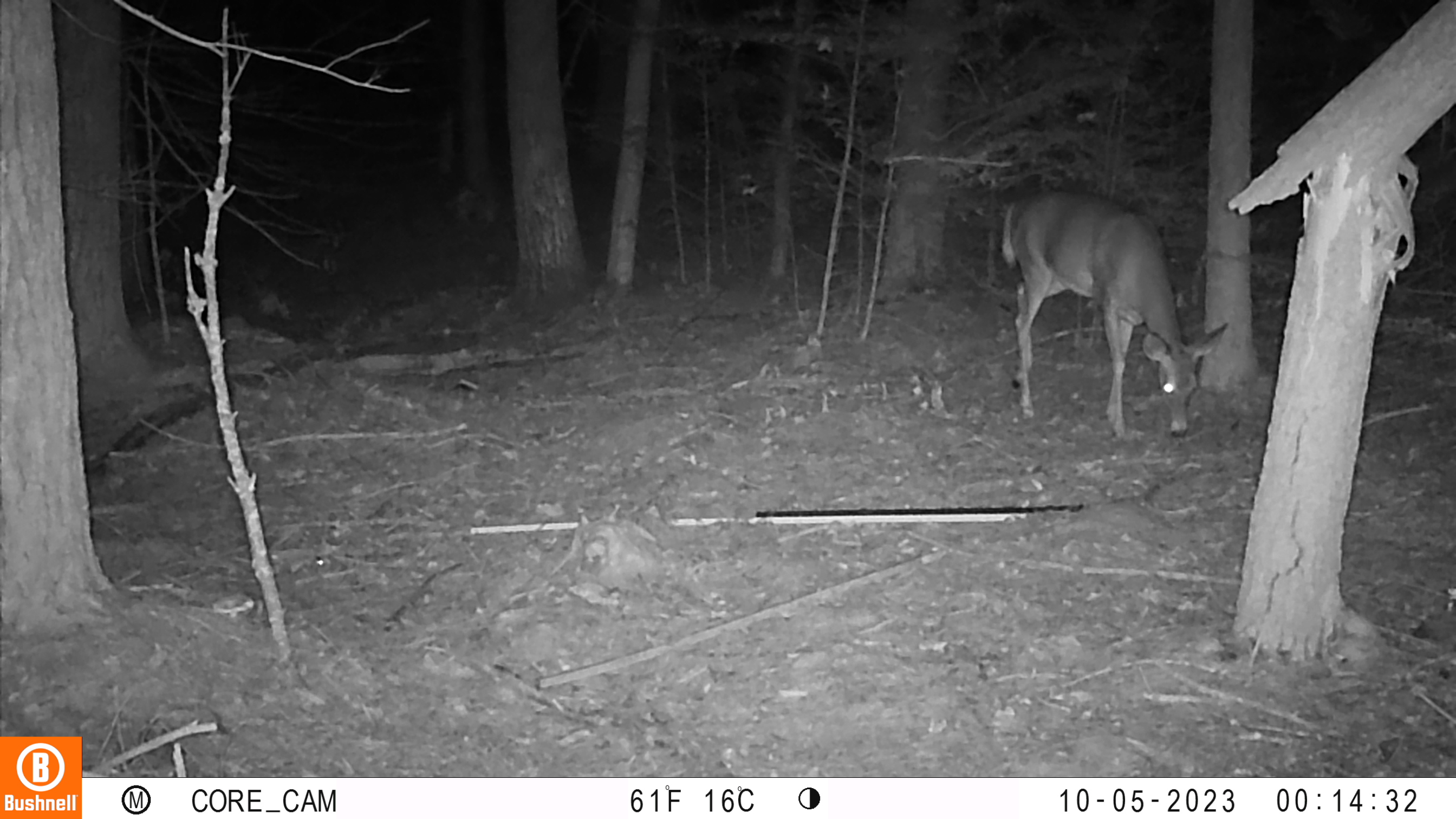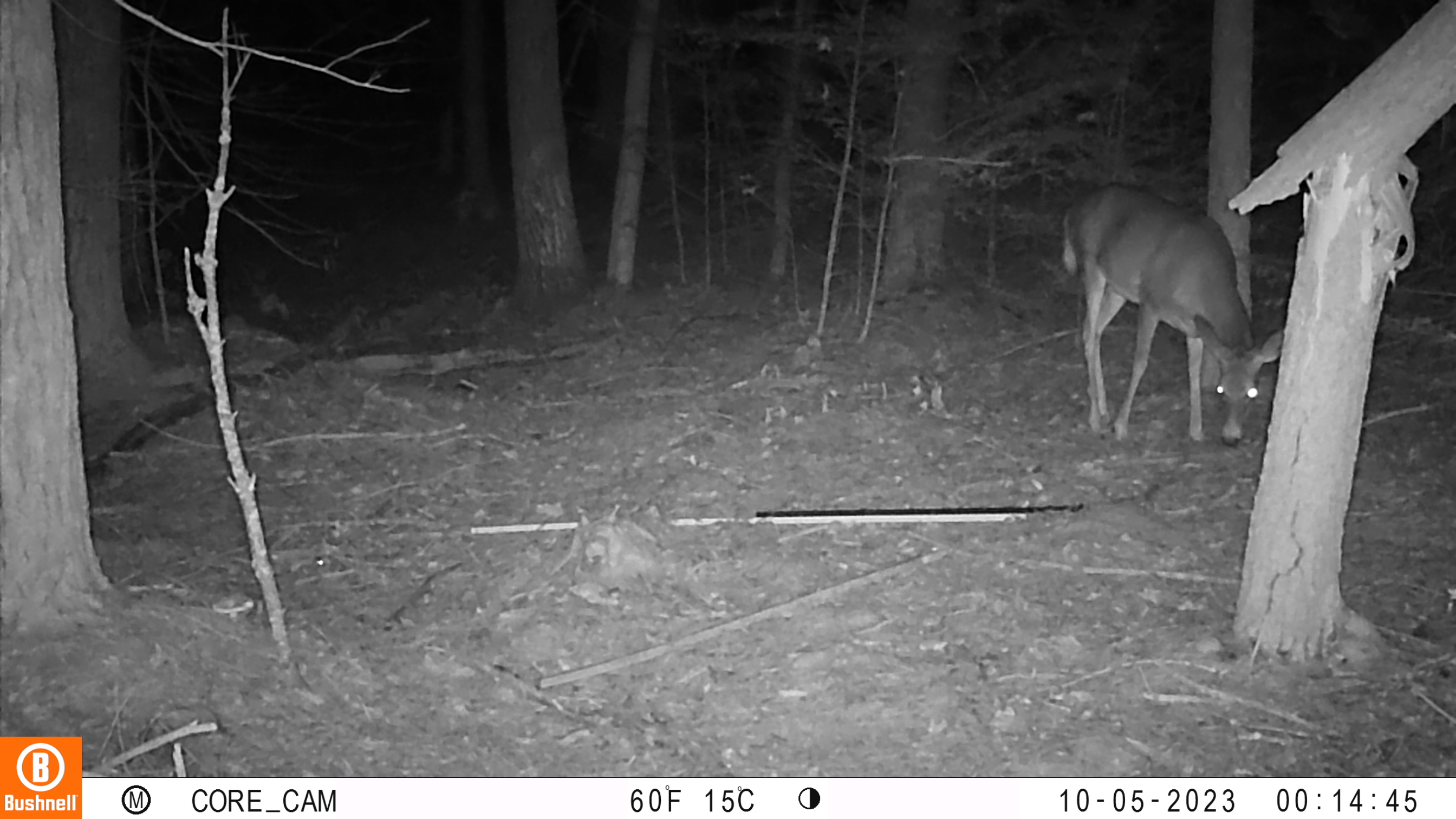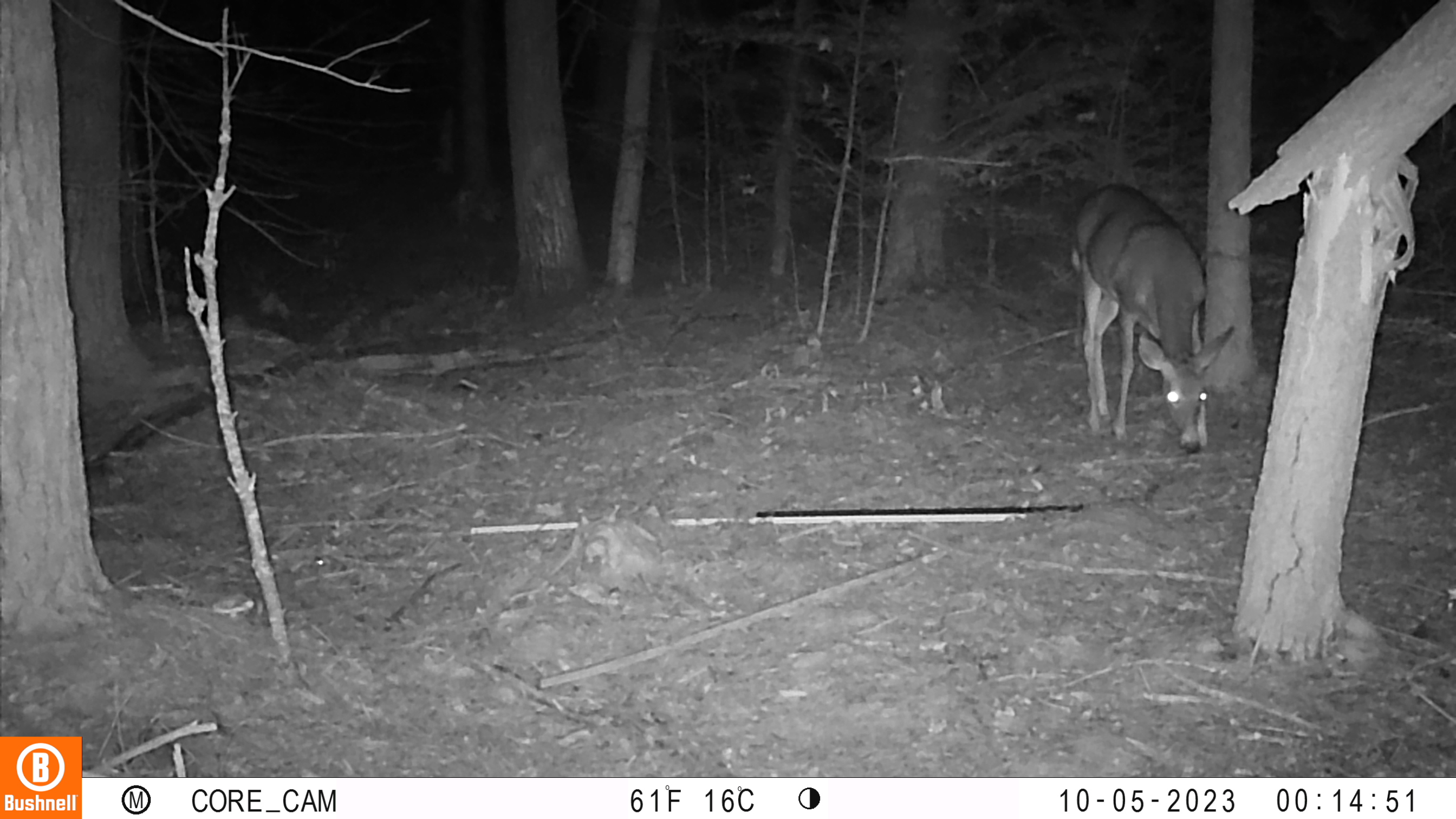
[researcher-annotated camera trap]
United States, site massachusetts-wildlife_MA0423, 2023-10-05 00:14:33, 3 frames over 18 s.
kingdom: Animalia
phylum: Chordata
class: Mammalia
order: Artiodactyla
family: Cervidae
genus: Odocoileus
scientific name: Odocoileus virginianus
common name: white-tailed deer